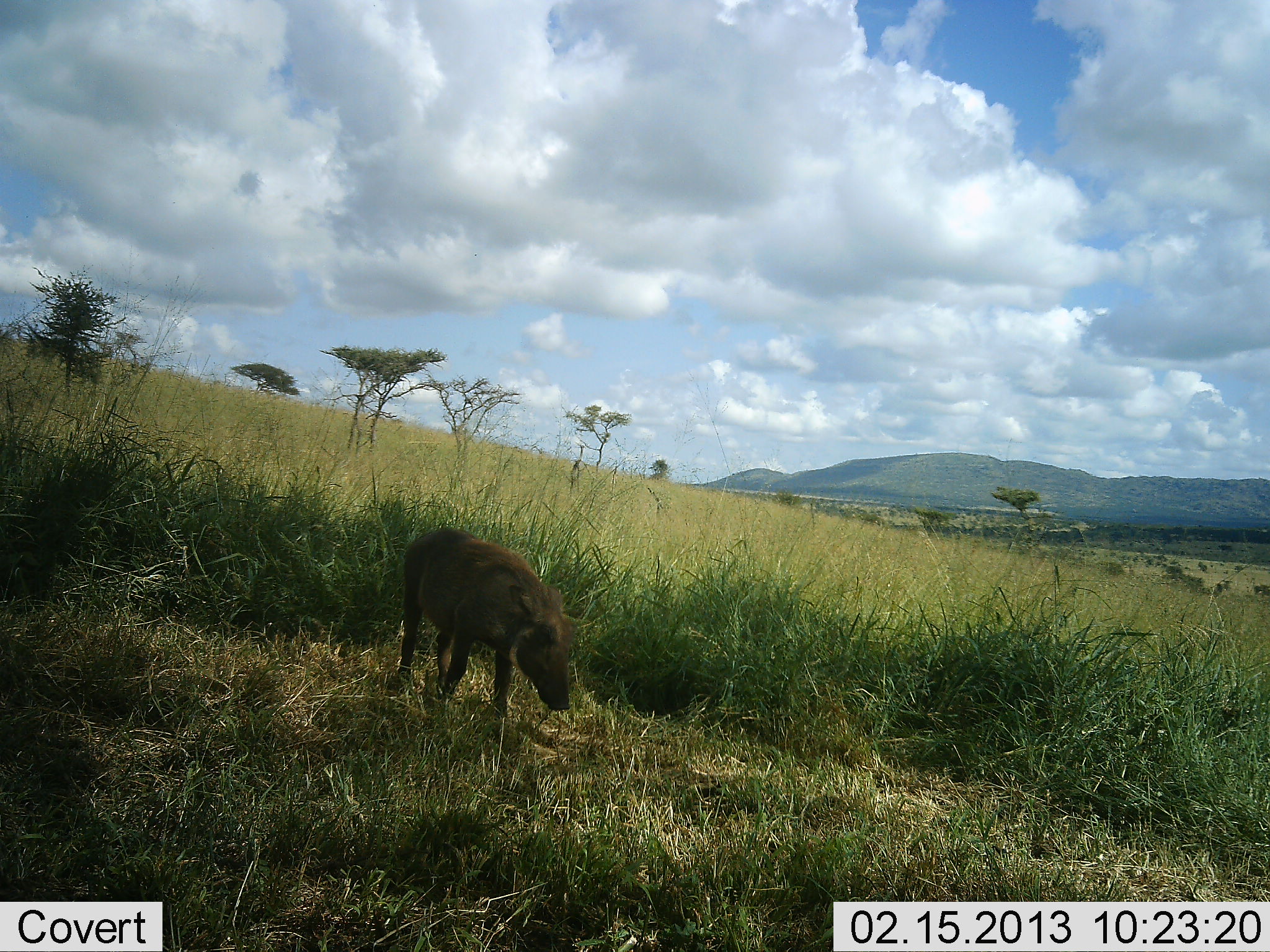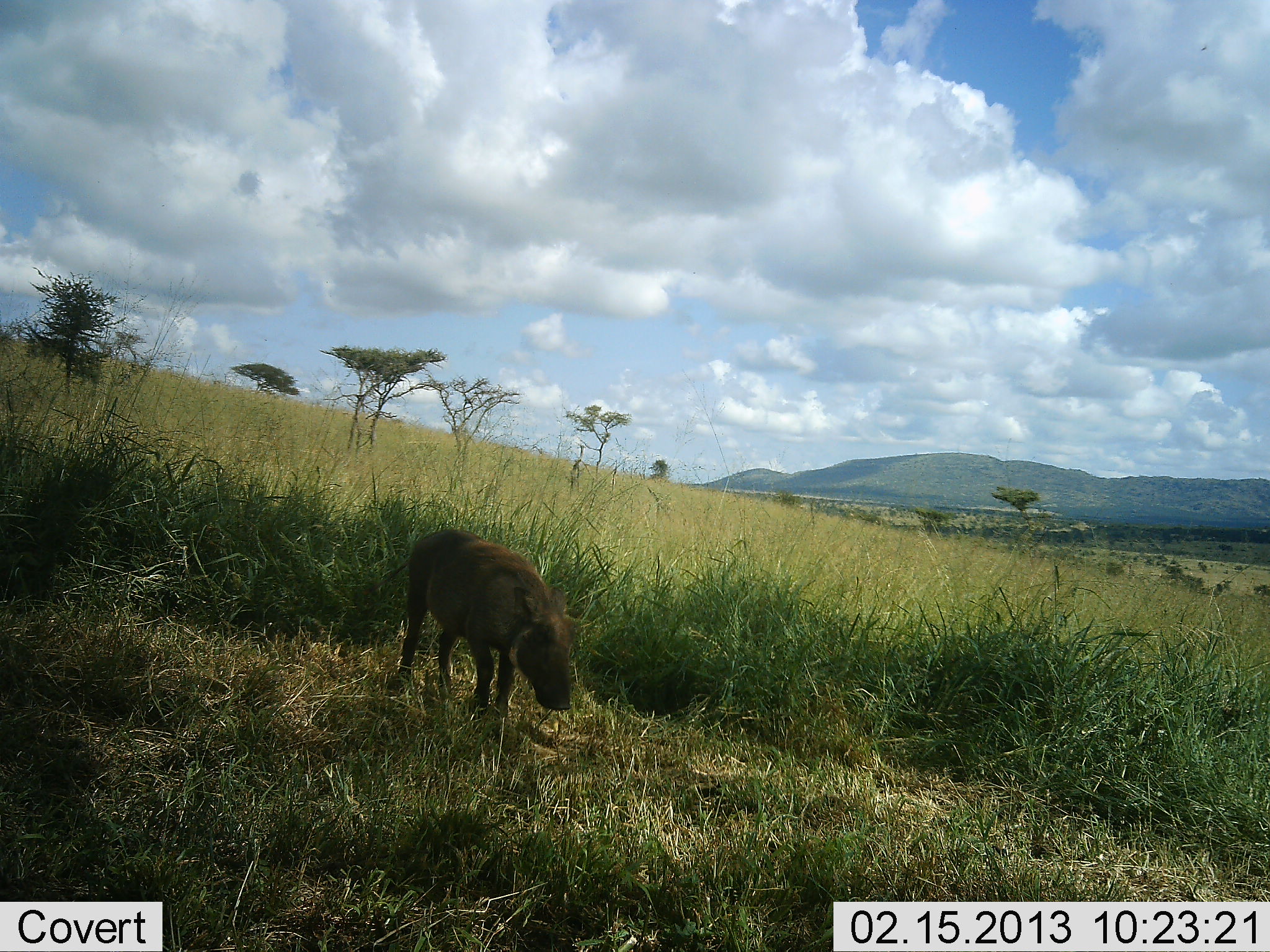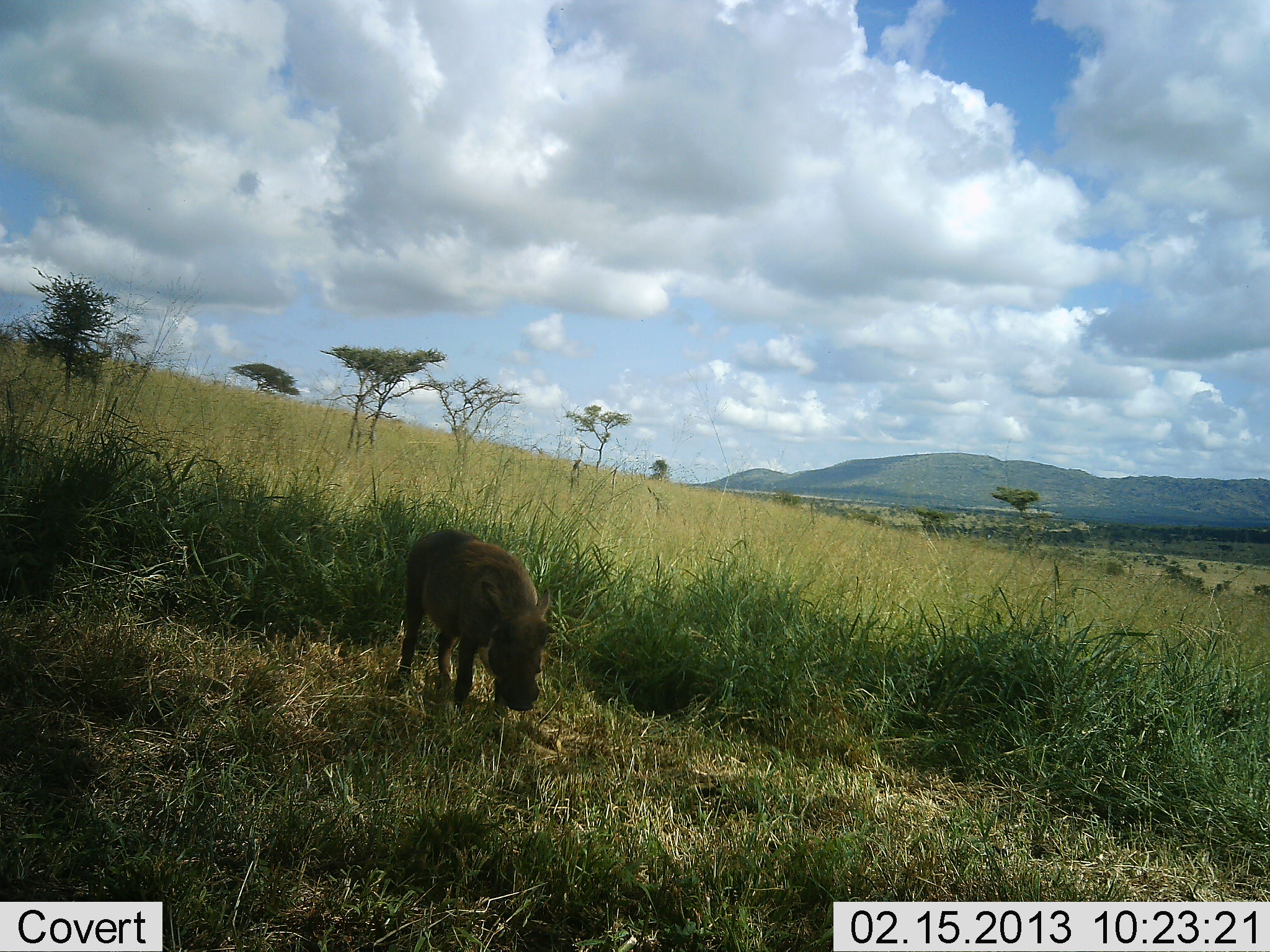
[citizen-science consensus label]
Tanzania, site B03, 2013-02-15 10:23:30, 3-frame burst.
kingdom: Animalia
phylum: Chordata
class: Mammalia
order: Artiodactyla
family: Suidae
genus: Phacochoerus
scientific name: Phacochoerus africanus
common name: warthog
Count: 1.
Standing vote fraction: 72%.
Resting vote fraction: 0%.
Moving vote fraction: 20%.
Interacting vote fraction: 3%.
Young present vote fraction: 7%.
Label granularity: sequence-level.